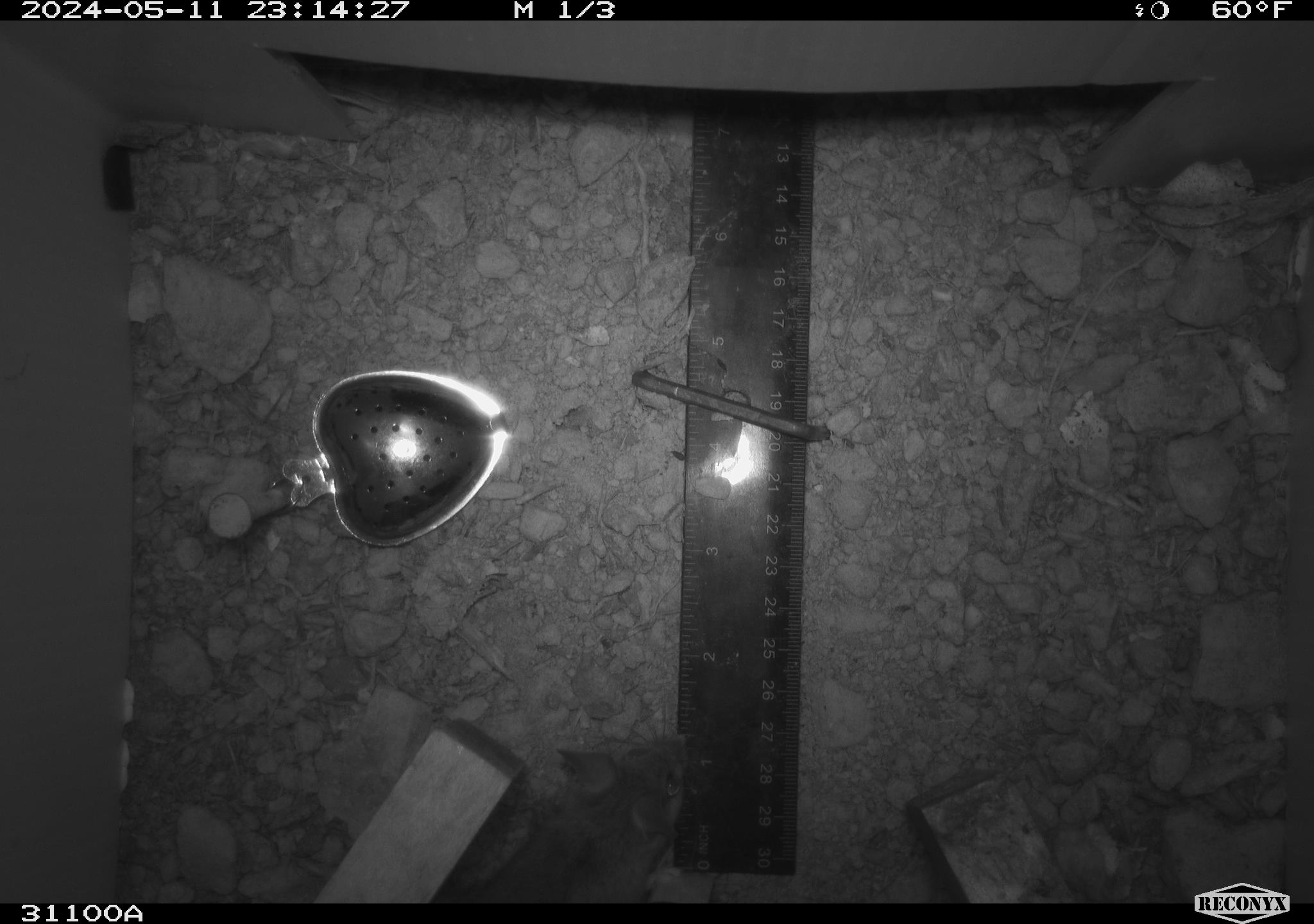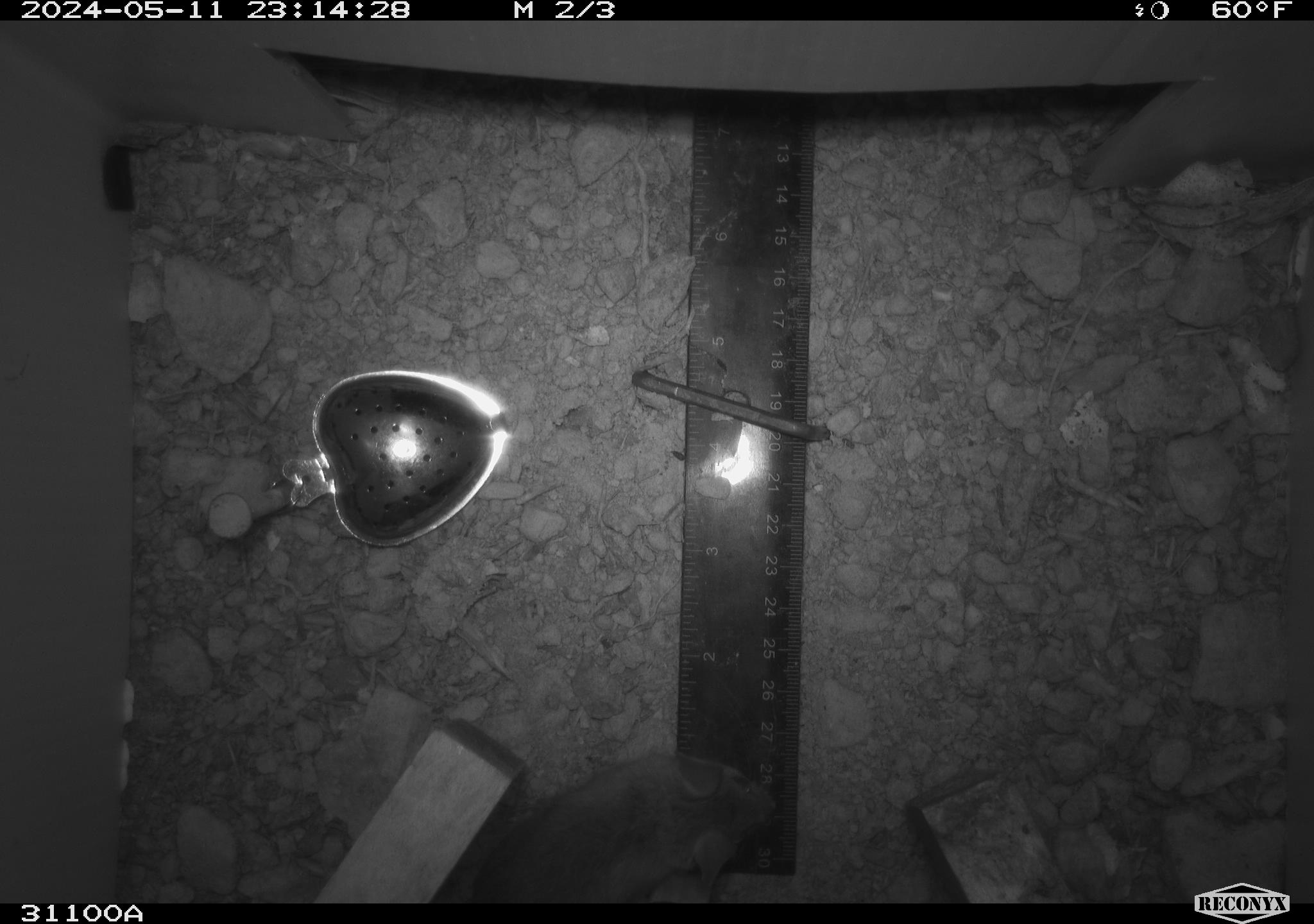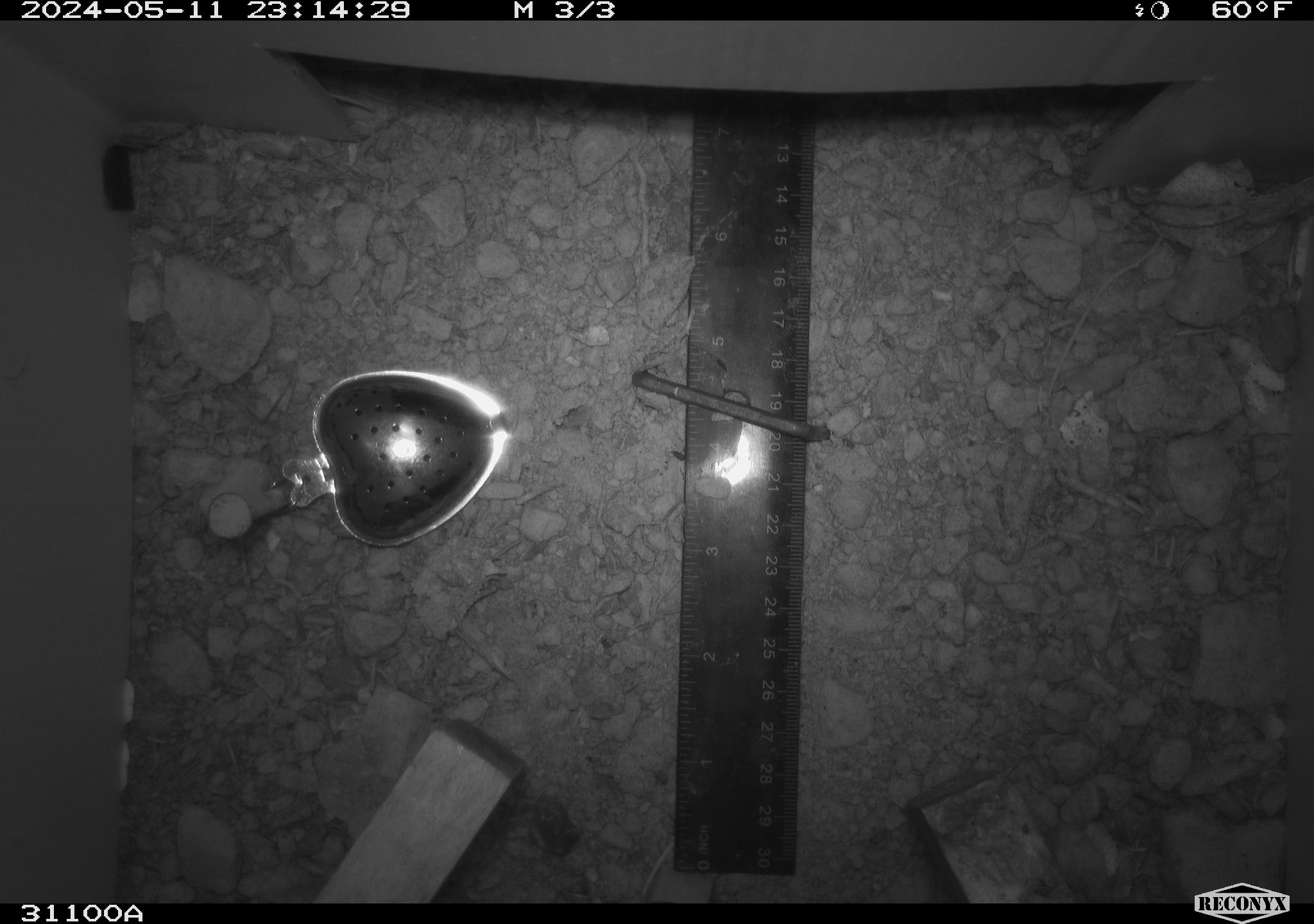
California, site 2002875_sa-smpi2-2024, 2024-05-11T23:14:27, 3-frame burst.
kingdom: Animalia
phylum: Chordata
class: Mammalia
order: Rodentia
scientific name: Rodentia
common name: rodent